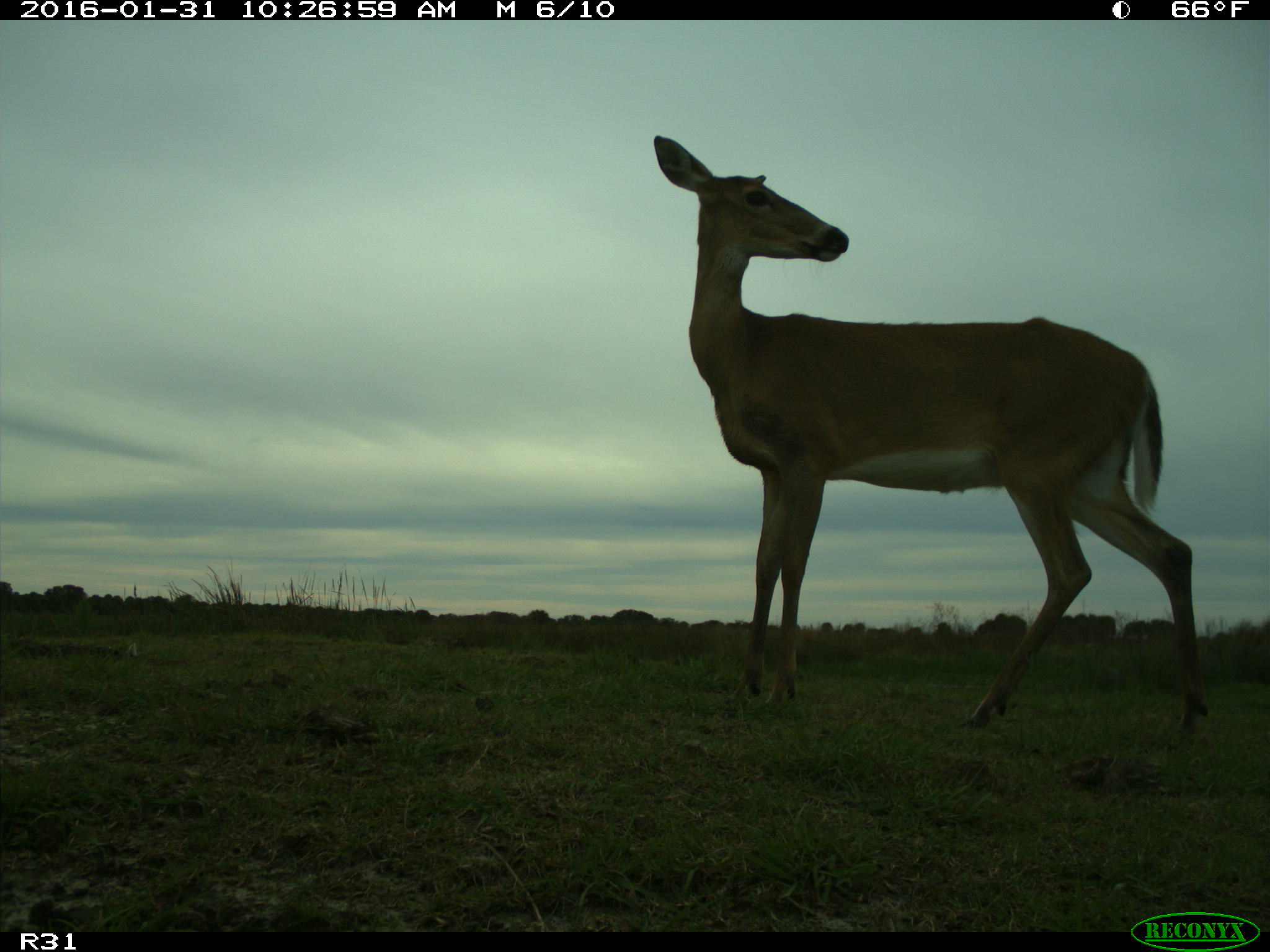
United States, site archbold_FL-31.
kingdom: Animalia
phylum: Chordata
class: Mammalia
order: Artiodactyla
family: Cervidae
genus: Odocoileus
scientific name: Odocoileus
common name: deer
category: unidentified deer